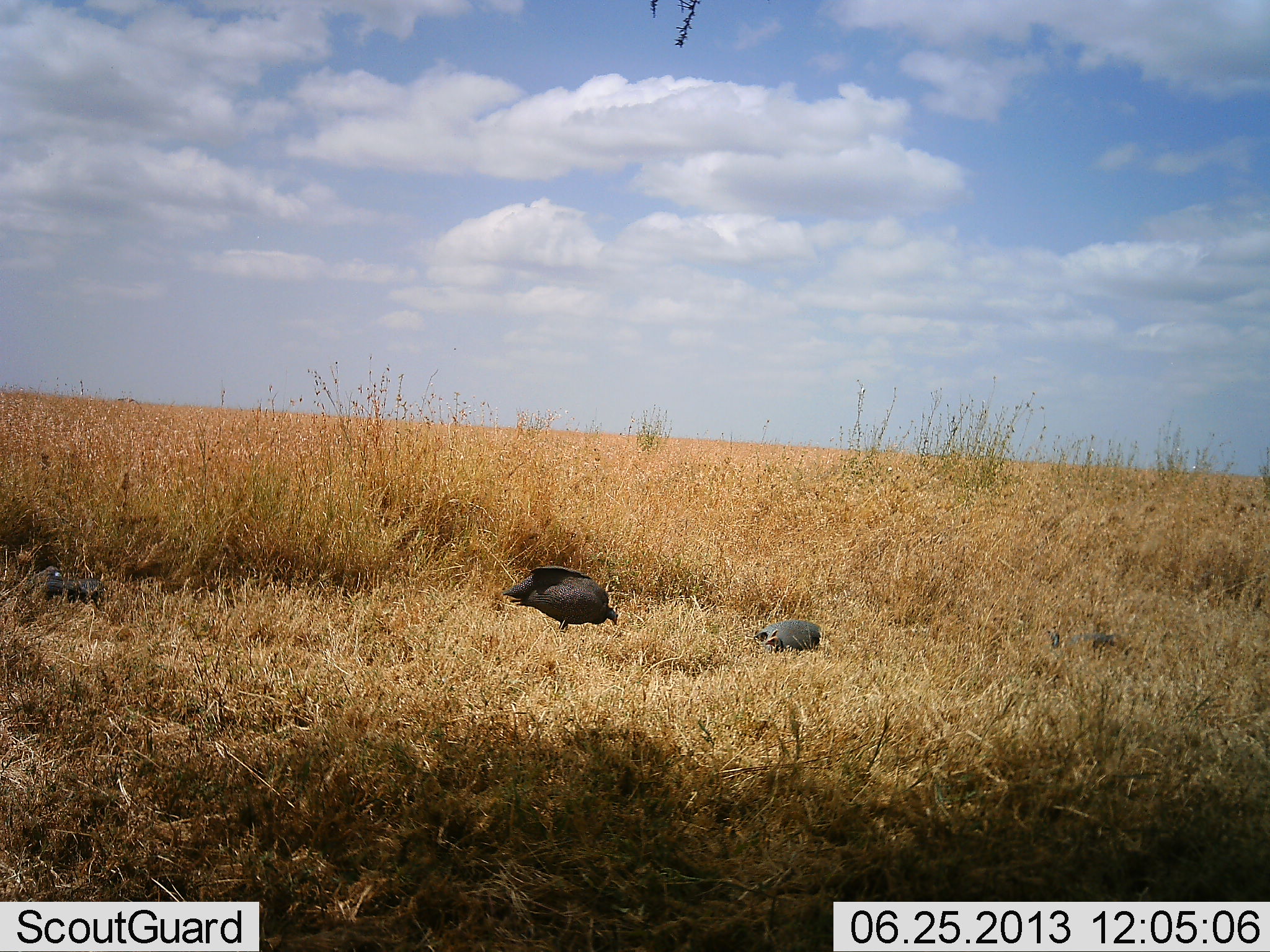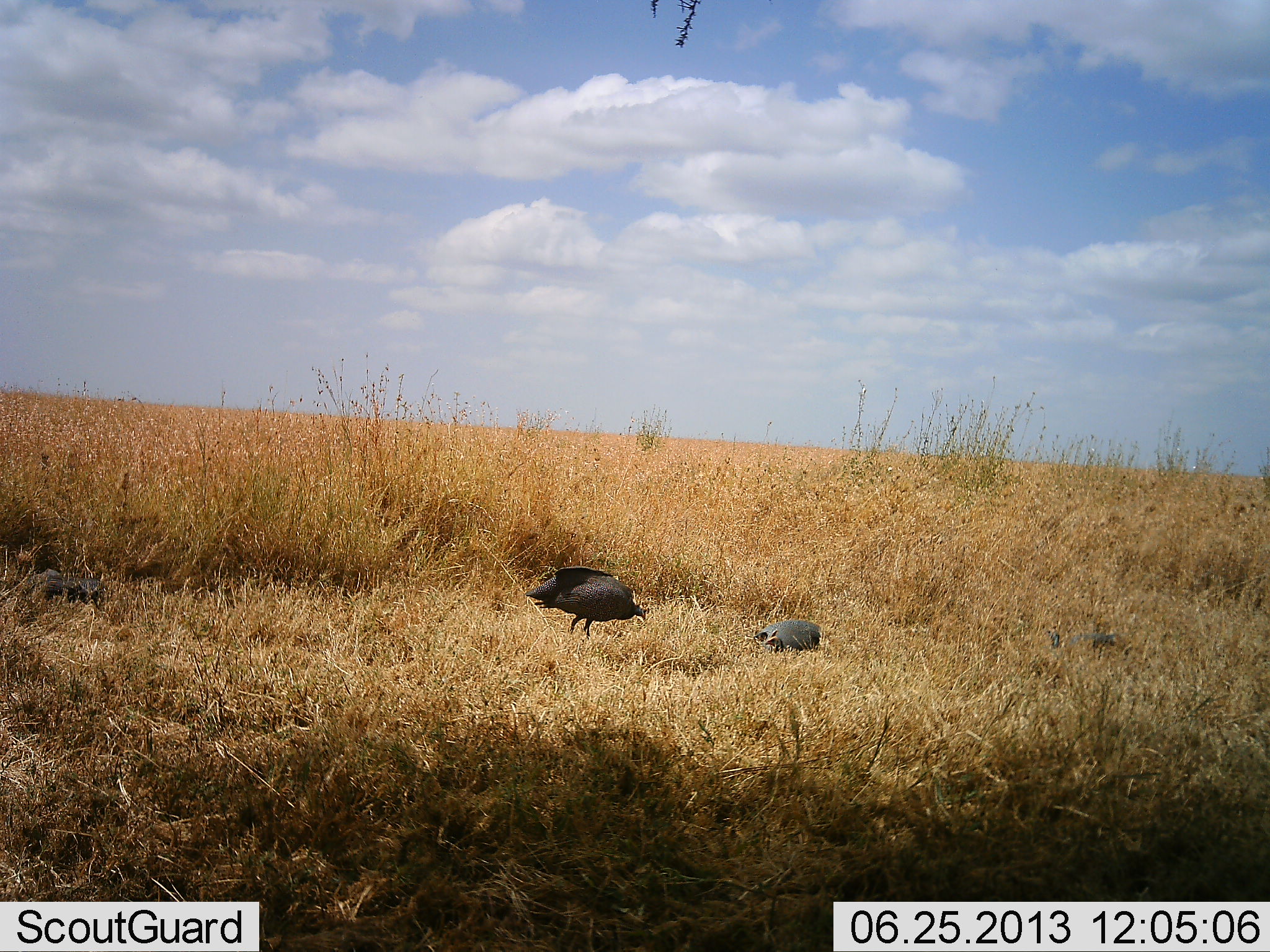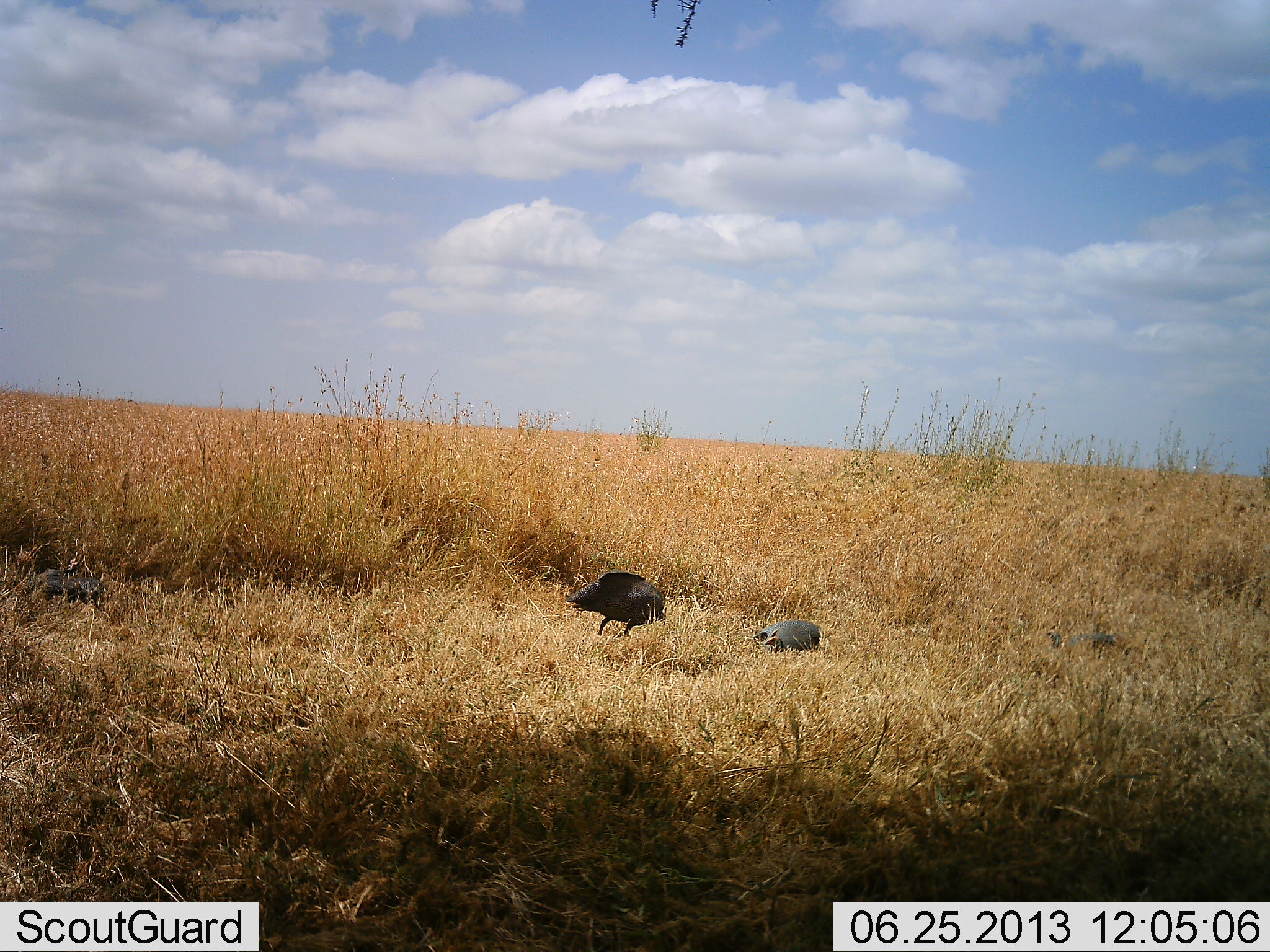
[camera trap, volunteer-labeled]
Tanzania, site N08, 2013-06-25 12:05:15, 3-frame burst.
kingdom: Animalia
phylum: Chordata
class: Aves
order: Galliformes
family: Numididae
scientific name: Numididae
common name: guinea fowl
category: guineafowl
Guineafowl (guinea fowl) (Numididae), count 3. Behavior (volunteer vote fractions): standing 44%, resting 33%, moving 61%, interacting 0%. Young present (vote fraction): 0%. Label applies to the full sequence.